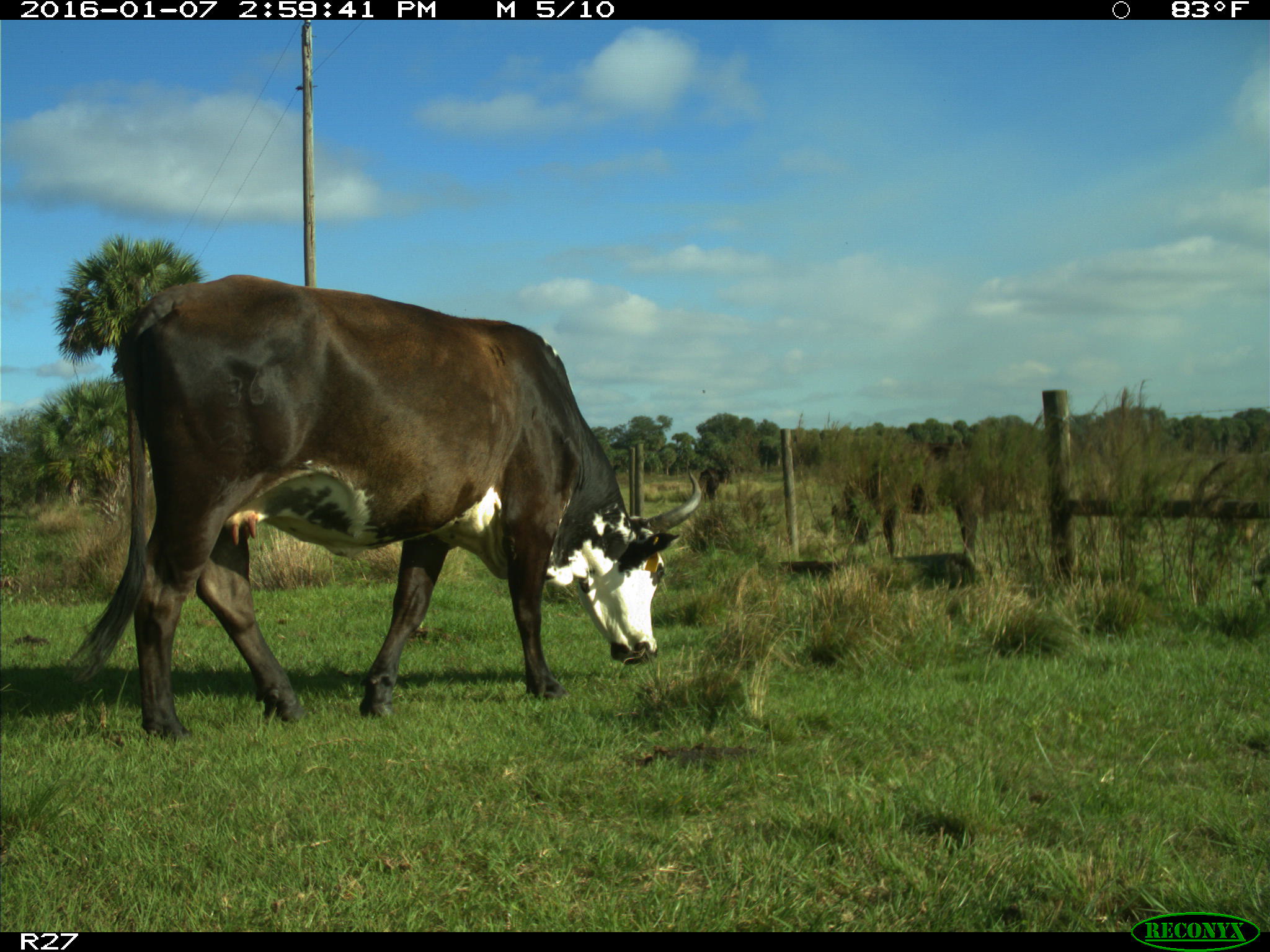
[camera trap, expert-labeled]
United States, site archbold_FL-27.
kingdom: Animalia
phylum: Chordata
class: Mammalia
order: Artiodactyla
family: Bovidae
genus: Bos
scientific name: Bos taurus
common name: domestic cow